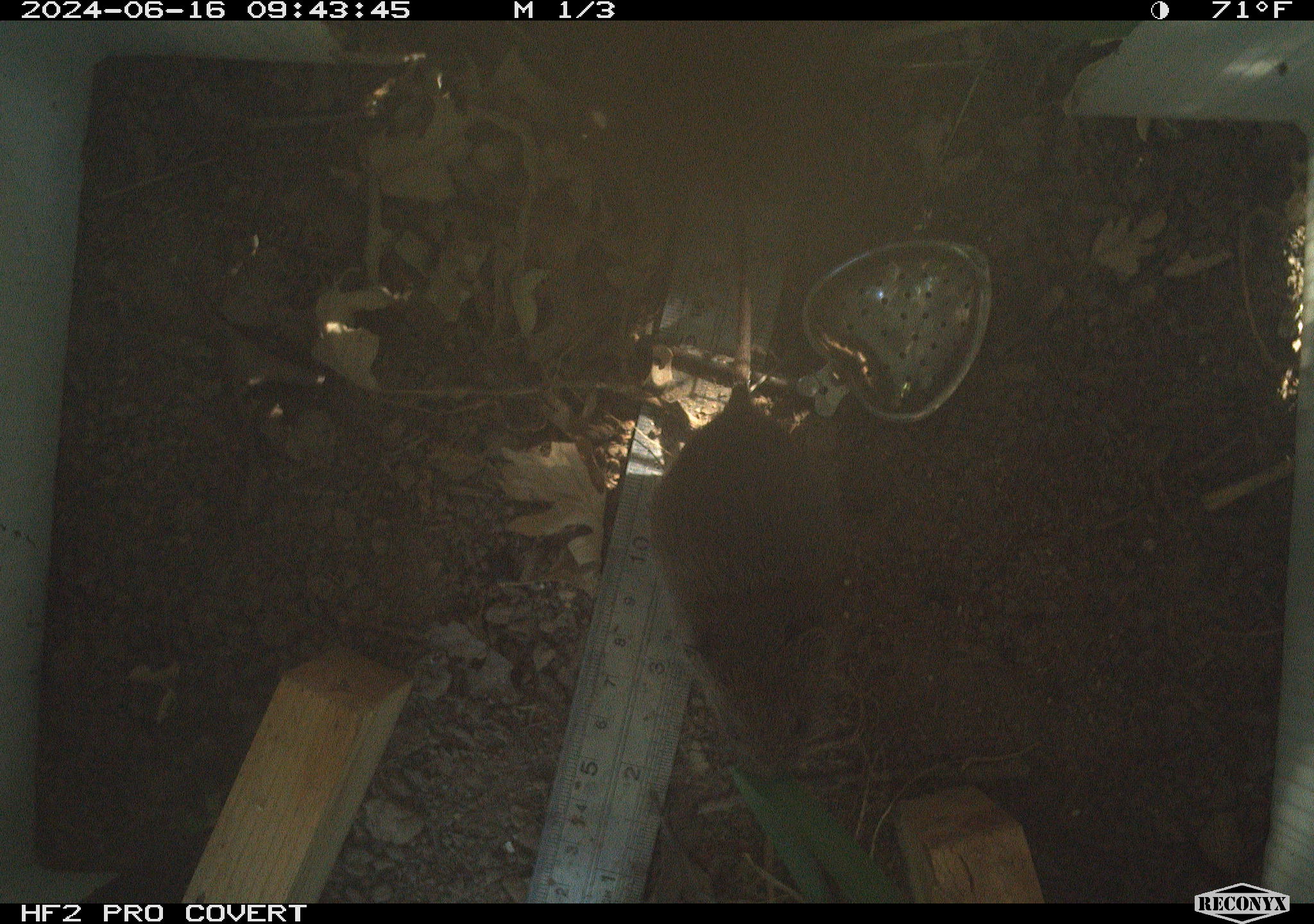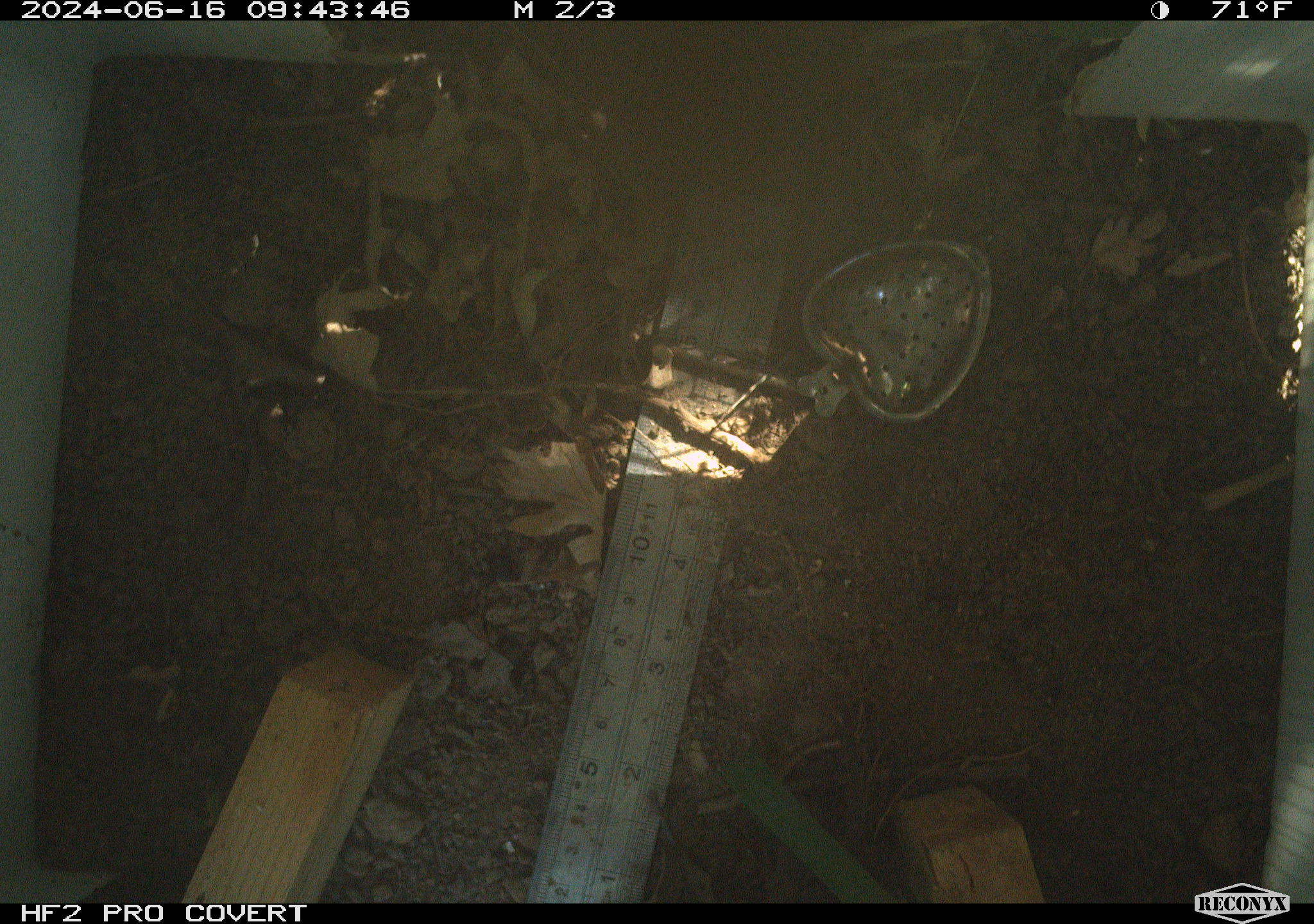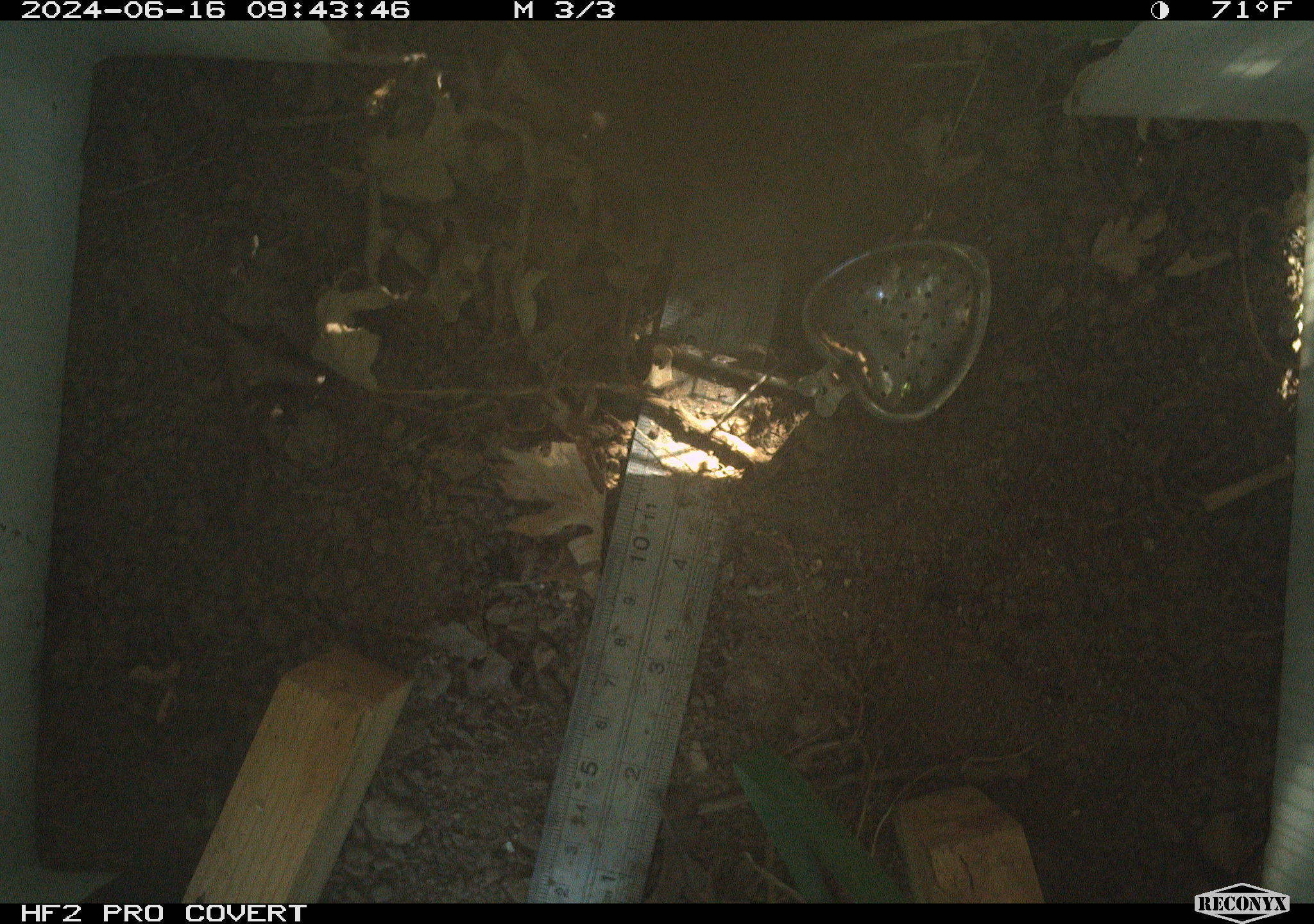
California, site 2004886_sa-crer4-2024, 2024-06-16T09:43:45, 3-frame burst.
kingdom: Animalia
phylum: Chordata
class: Mammalia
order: Rodentia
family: Cricetidae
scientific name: Arvicolinae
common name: voles, lemmings, and muskrats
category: arvicolinae subfamily